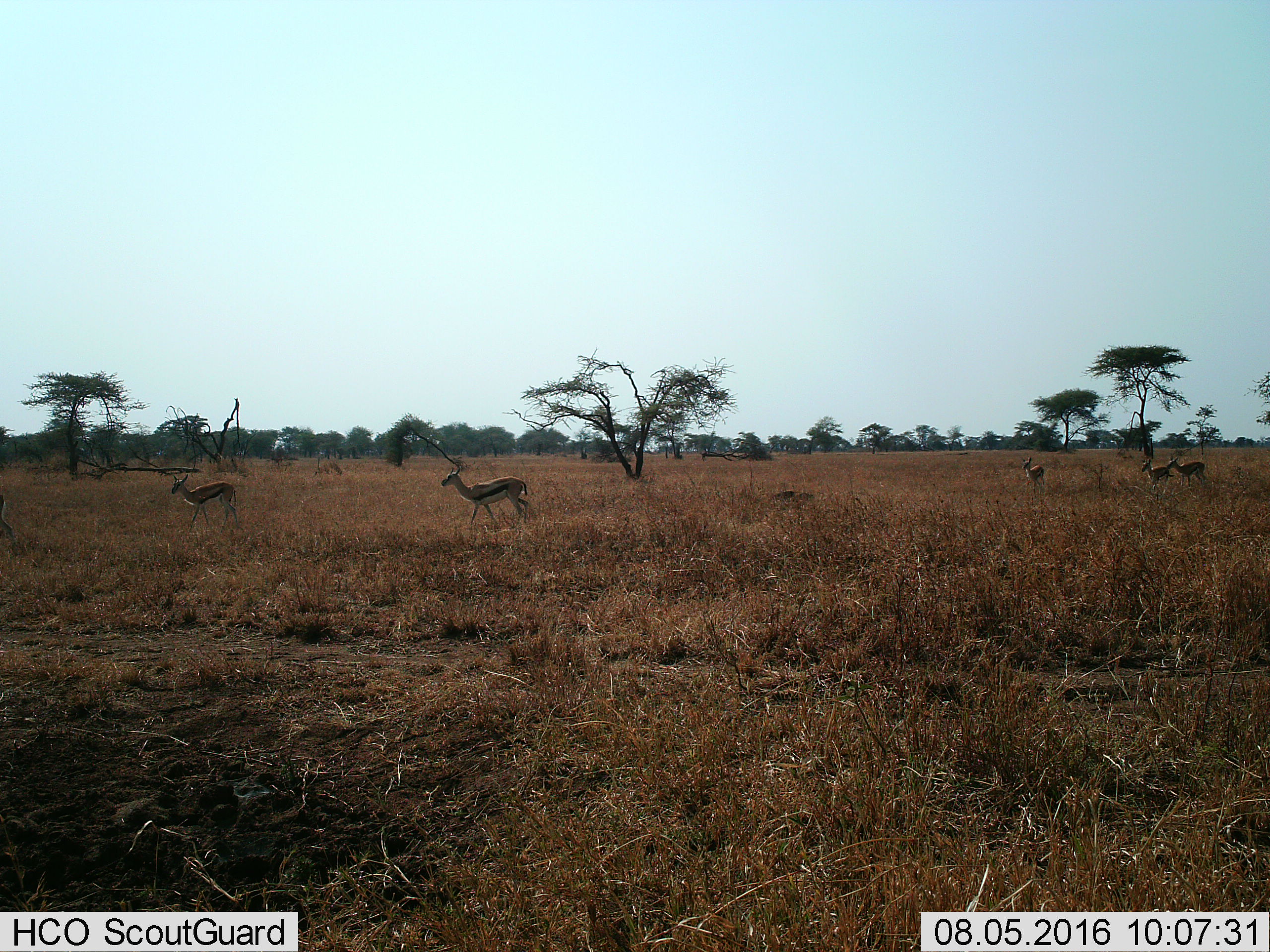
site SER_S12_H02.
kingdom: Animalia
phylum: Chordata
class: Mammalia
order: Artiodactyla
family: Bovidae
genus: Eudorcas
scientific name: Eudorcas thomsonii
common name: thomson's gazelle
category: gazellethomsons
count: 5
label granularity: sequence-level